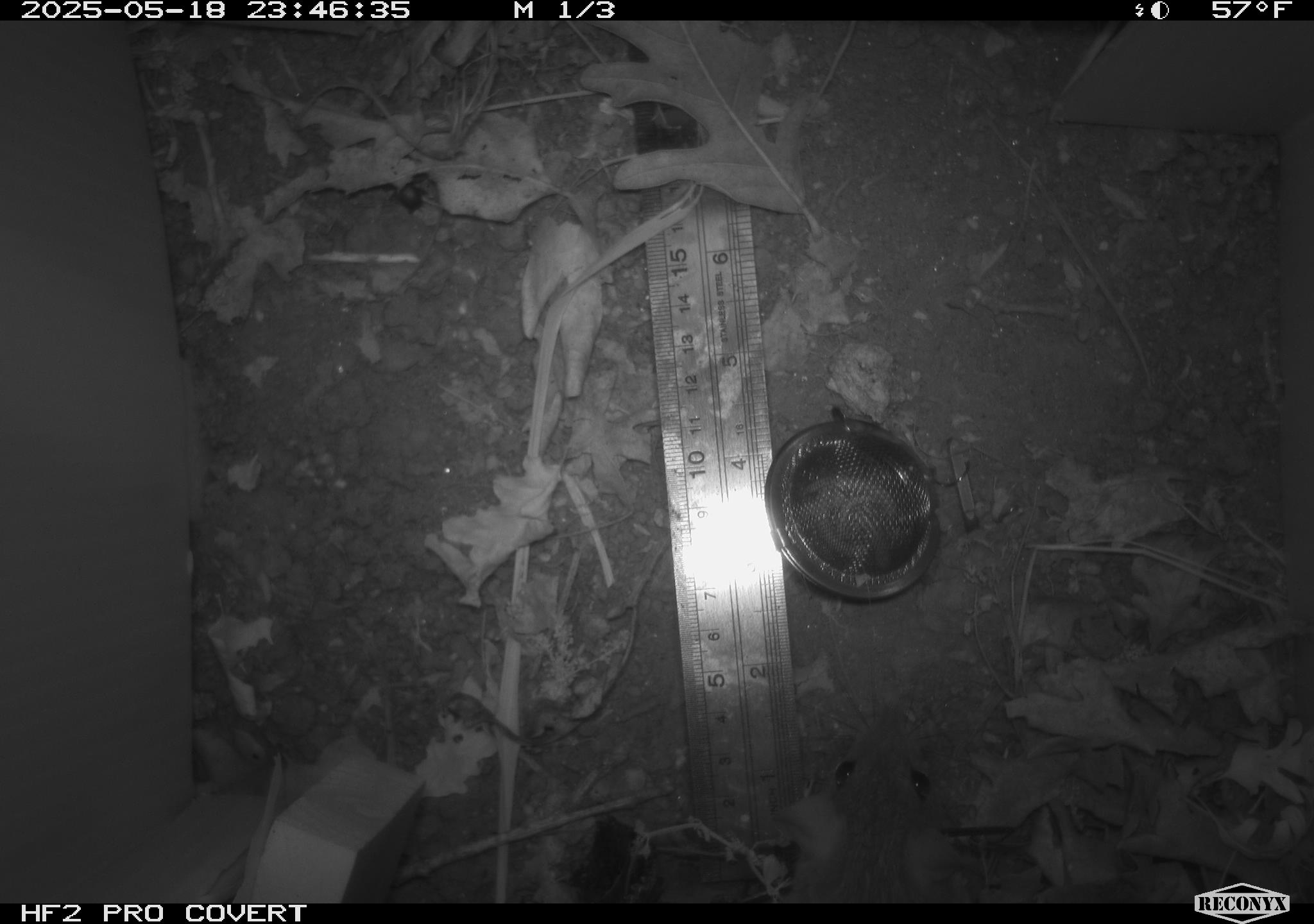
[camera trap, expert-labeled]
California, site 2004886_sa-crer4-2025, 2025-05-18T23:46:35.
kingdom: Animalia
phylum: Chordata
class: Mammalia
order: Rodentia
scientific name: Rodentia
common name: rodent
Rodent (Rodentia).